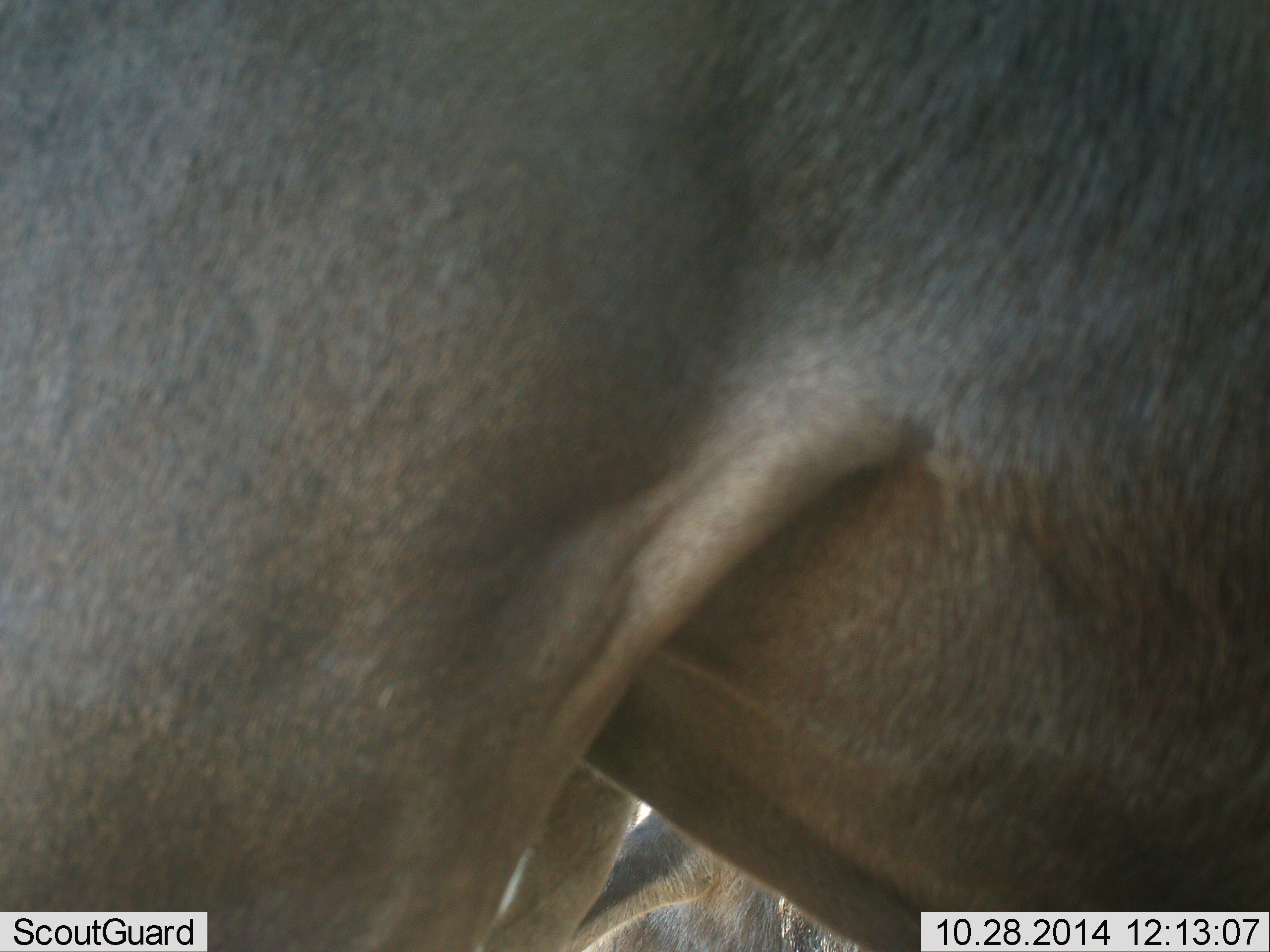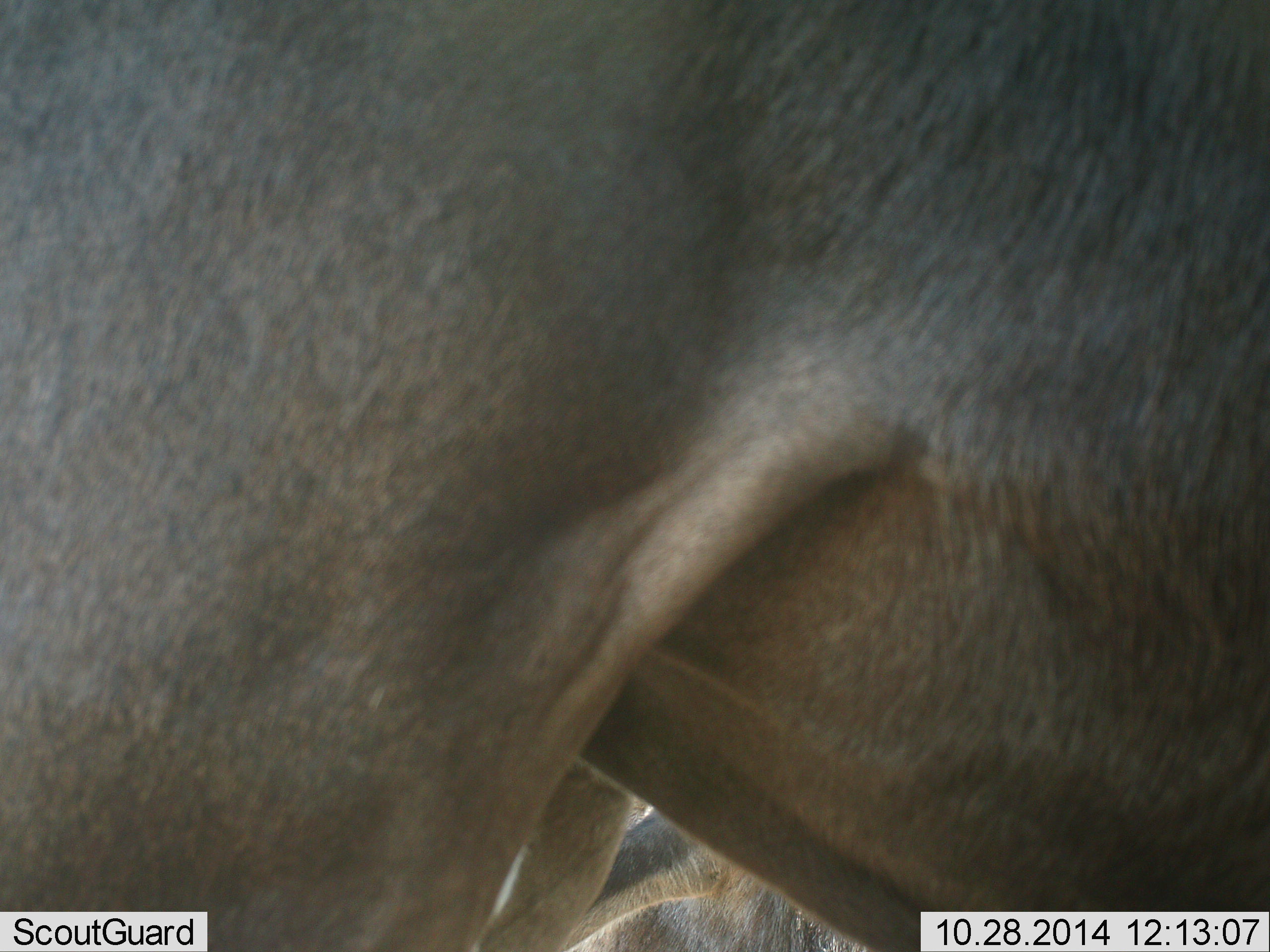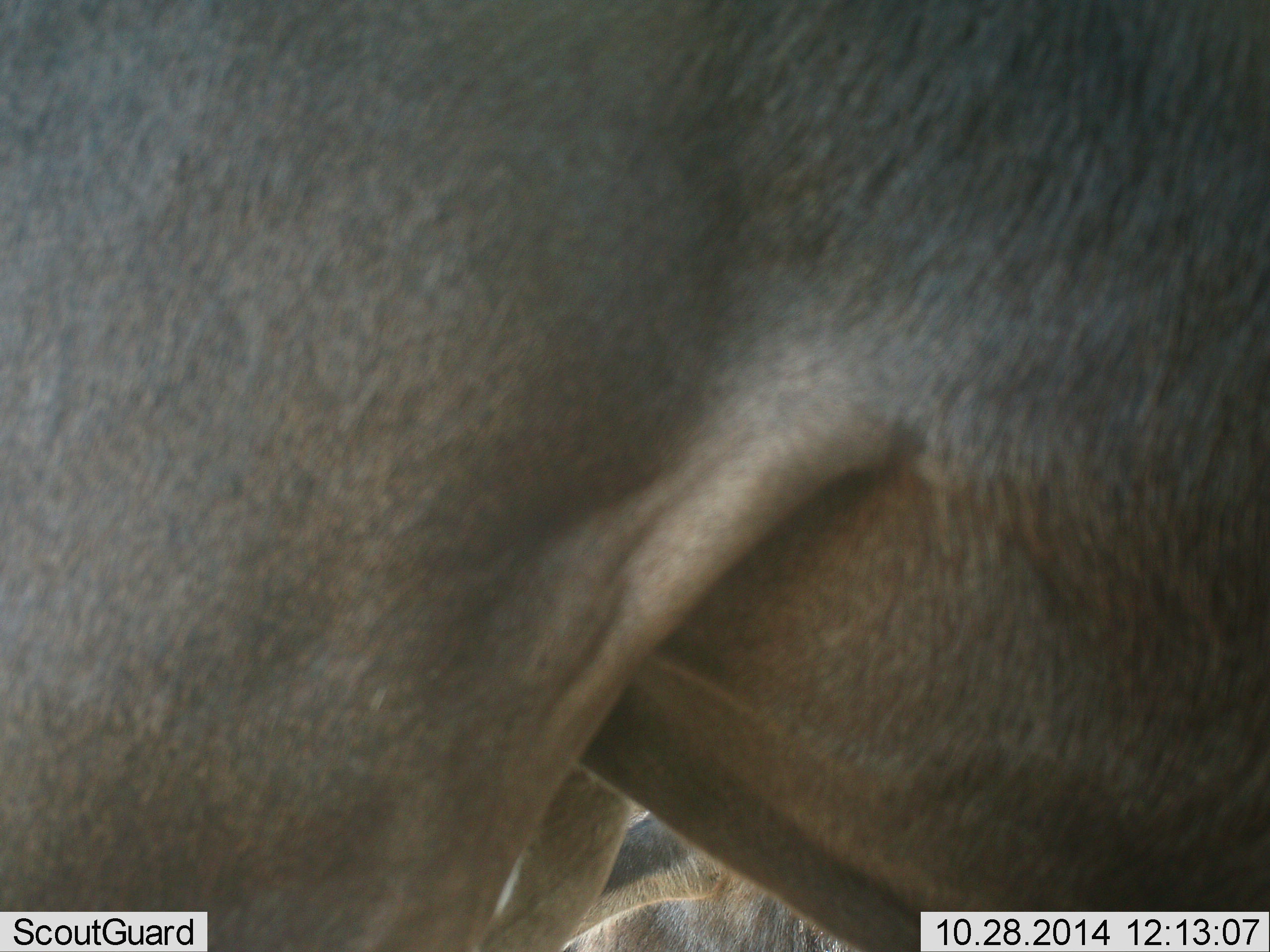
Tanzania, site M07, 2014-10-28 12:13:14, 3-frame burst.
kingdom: Animalia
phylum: Chordata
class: Mammalia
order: Artiodactyla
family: Bovidae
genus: Connochaetes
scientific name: Connochaetes taurinus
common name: blue wildebeest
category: wildebeest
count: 2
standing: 80%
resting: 40%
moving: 0%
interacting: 0%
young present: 0%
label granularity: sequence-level